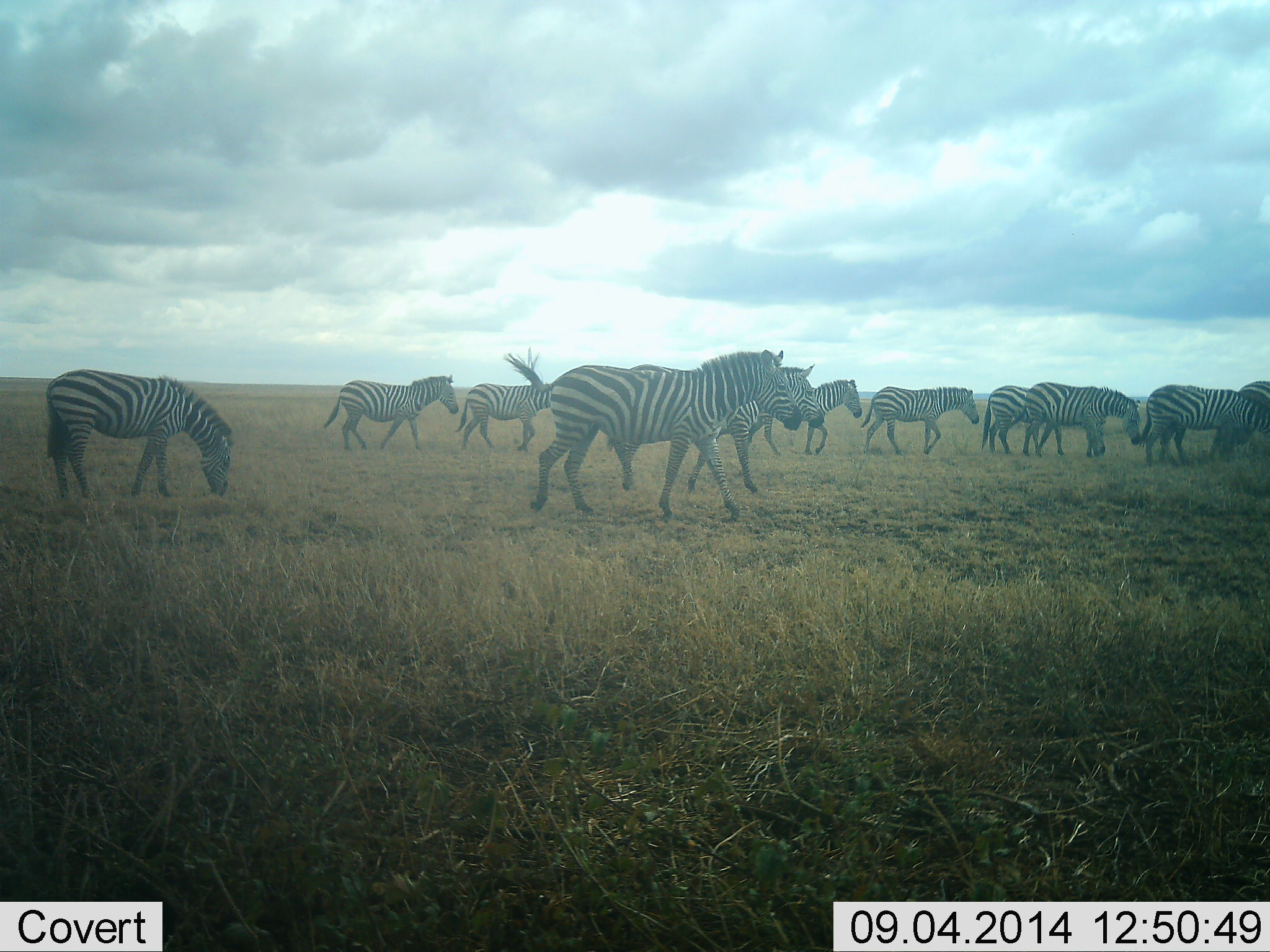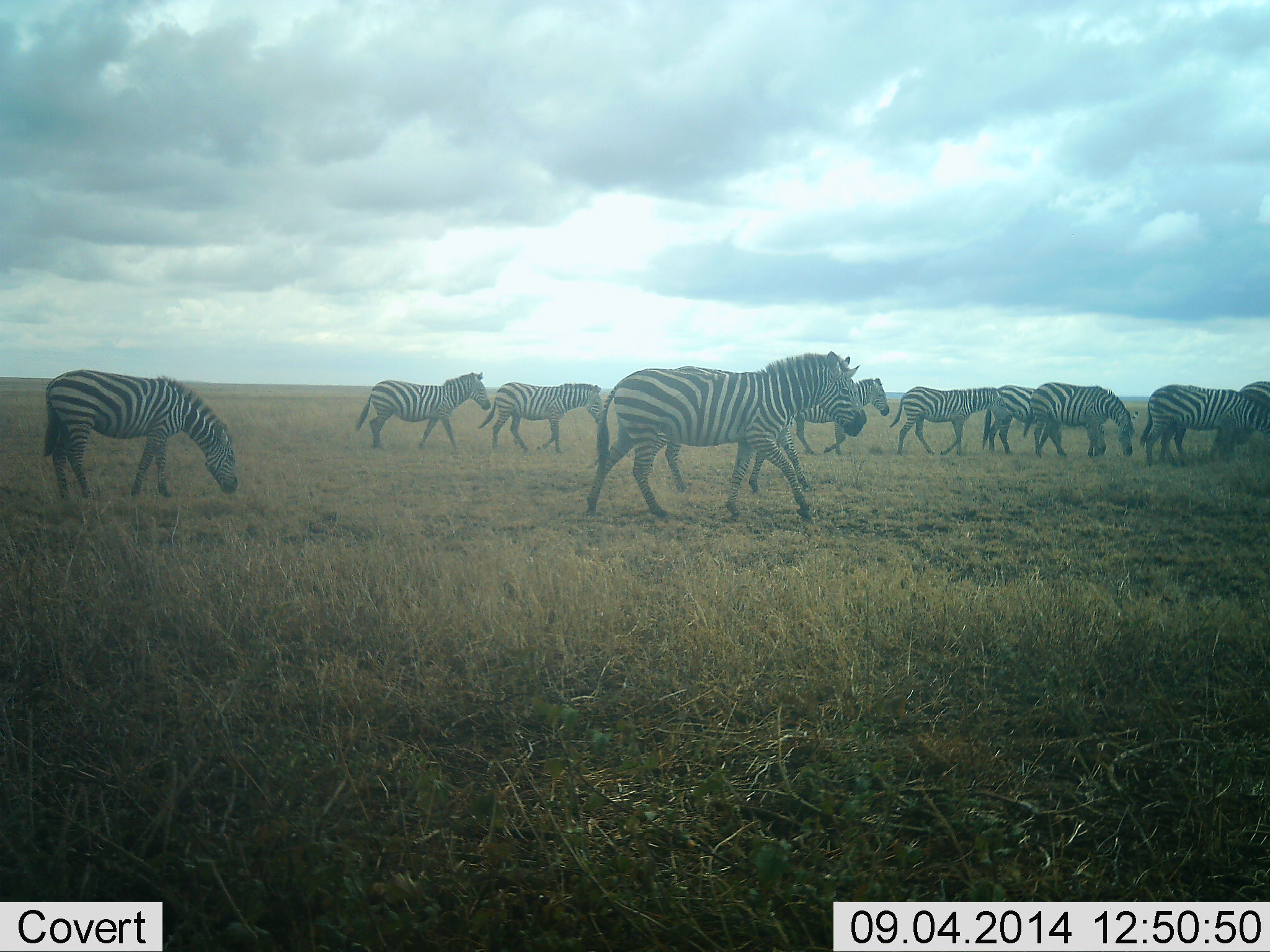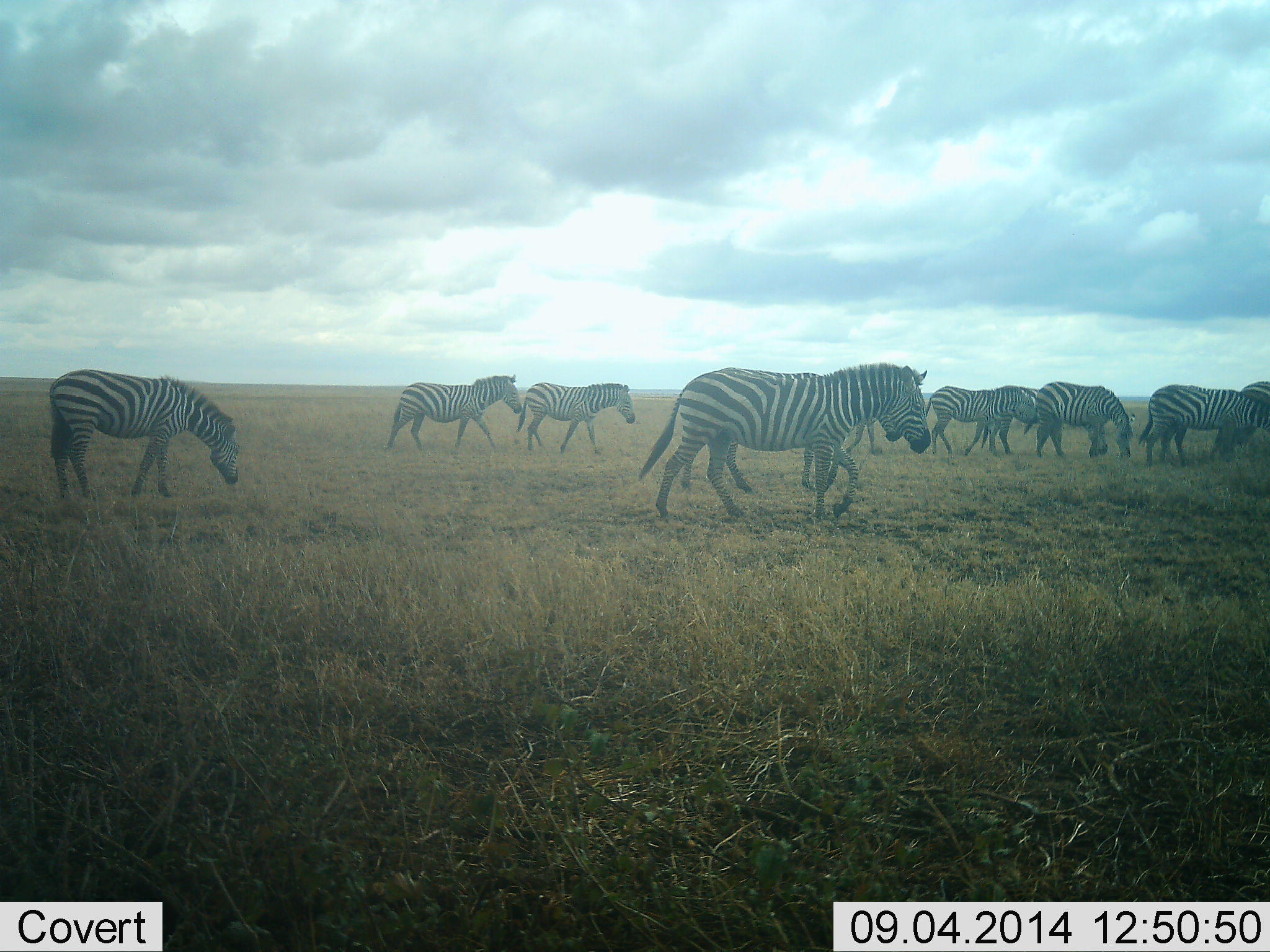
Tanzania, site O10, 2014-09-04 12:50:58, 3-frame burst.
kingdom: Animalia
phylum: Chordata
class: Mammalia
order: Perissodactyla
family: Equidae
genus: Equus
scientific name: Equus quagga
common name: plains zebra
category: zebra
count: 11-50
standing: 10%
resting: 0%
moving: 100%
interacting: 20%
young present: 0%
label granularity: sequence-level